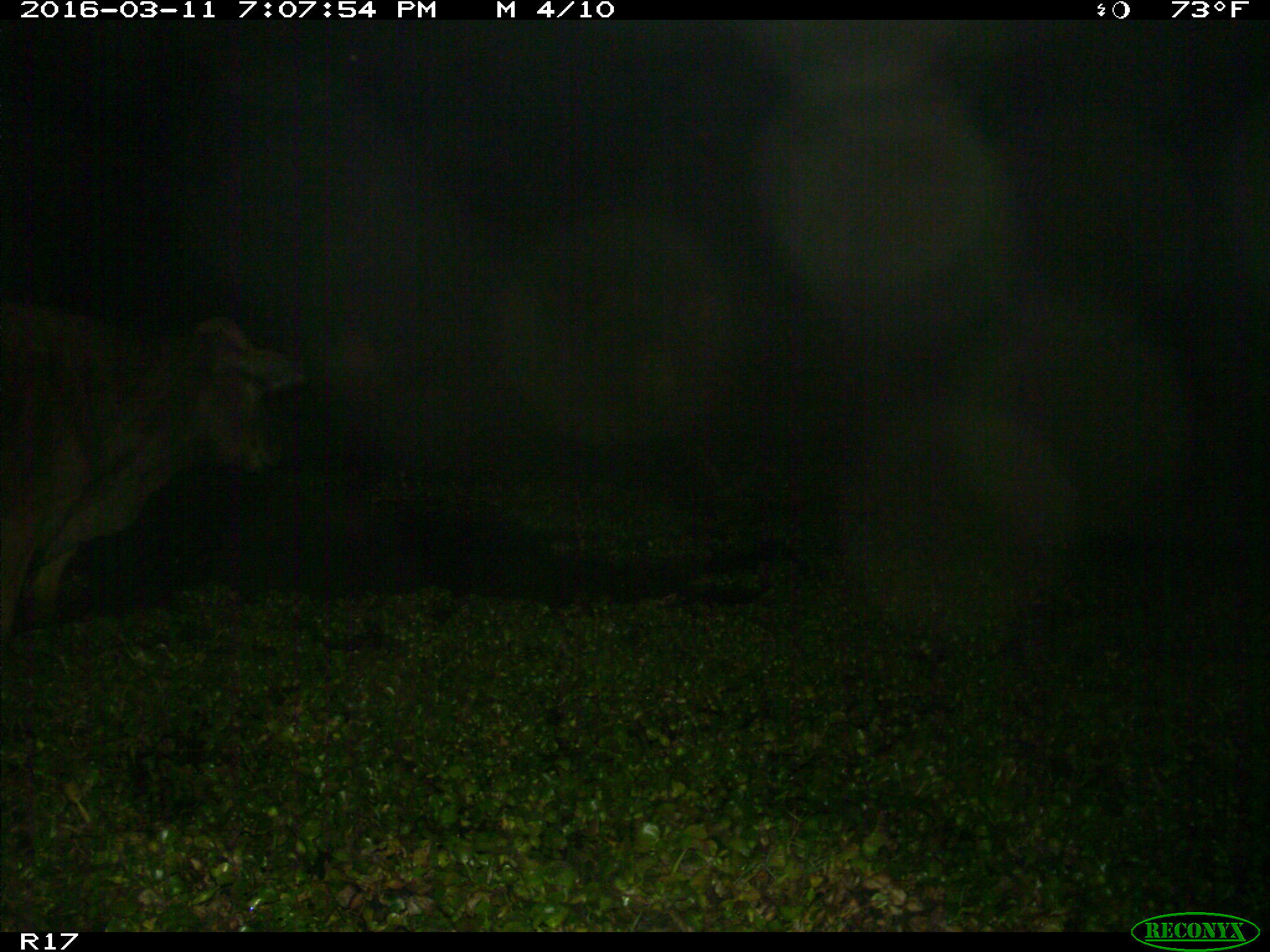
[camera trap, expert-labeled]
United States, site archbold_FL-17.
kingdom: Animalia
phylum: Chordata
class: Mammalia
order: Artiodactyla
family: Bovidae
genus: Bos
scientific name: Bos taurus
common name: domestic cow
Bos taurus (domestic cow).